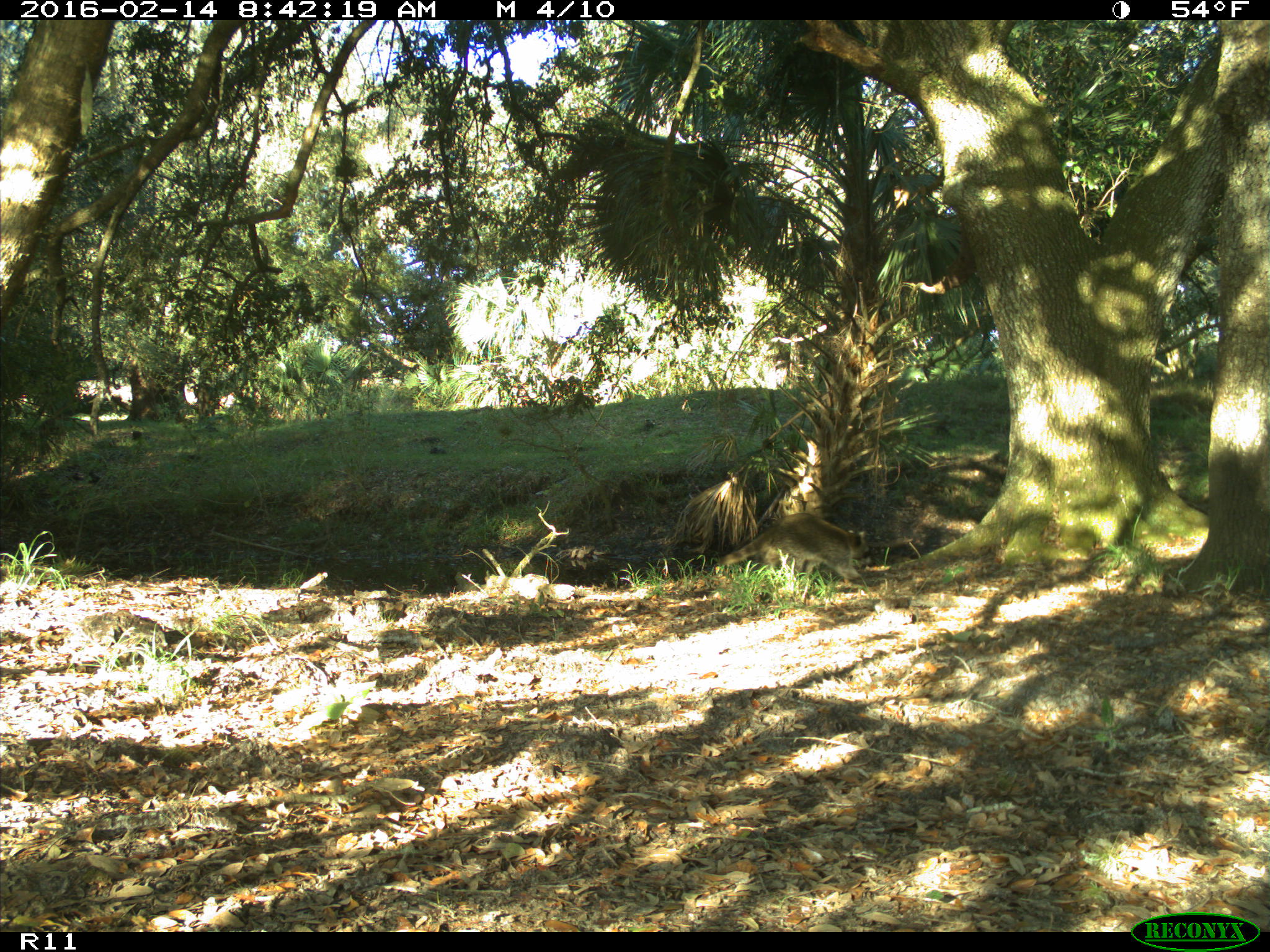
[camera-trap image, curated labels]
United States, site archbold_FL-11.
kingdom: Animalia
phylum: Chordata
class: Mammalia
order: Carnivora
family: Procyonidae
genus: Procyon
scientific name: Procyon lotor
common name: common raccoon